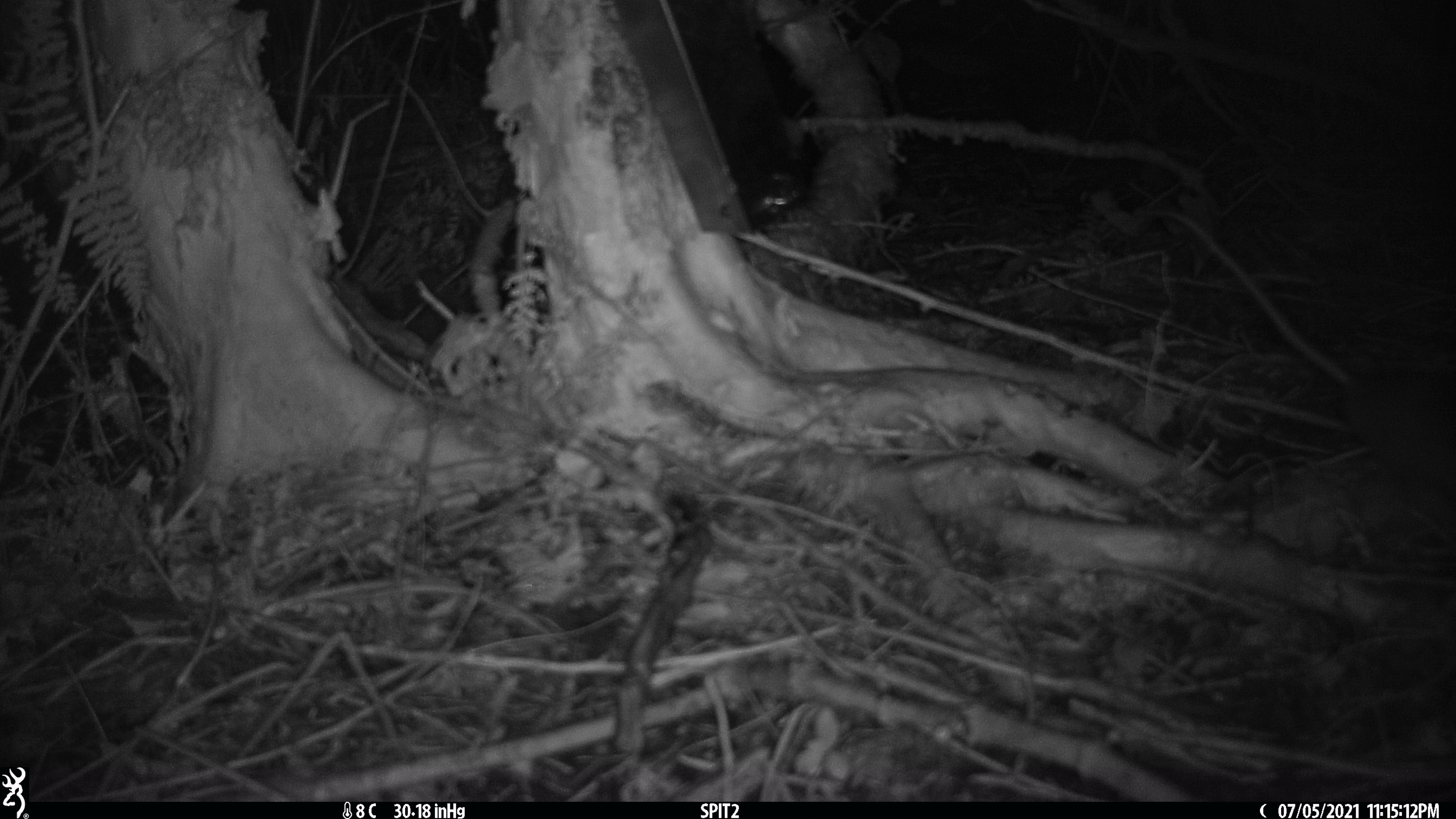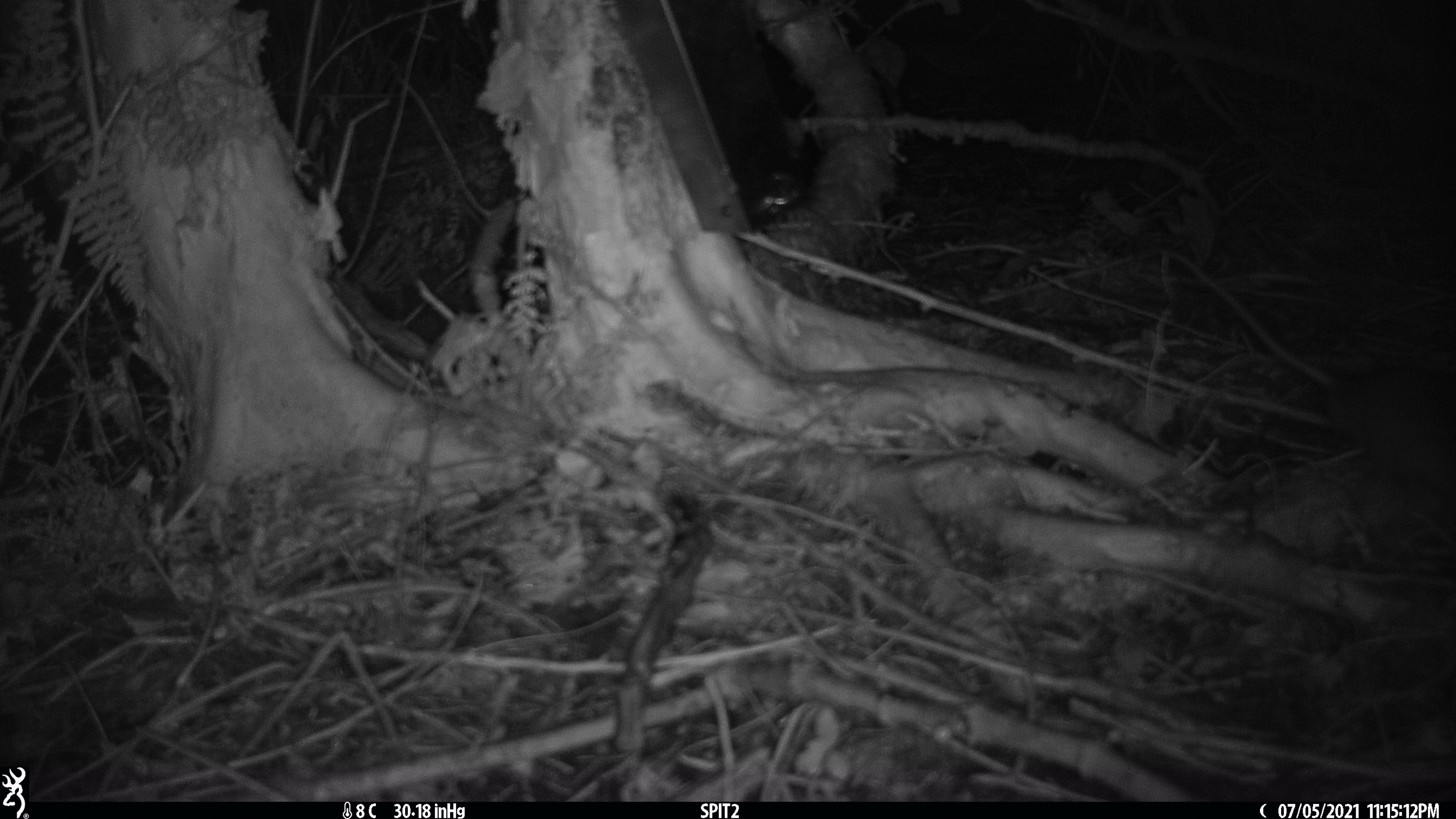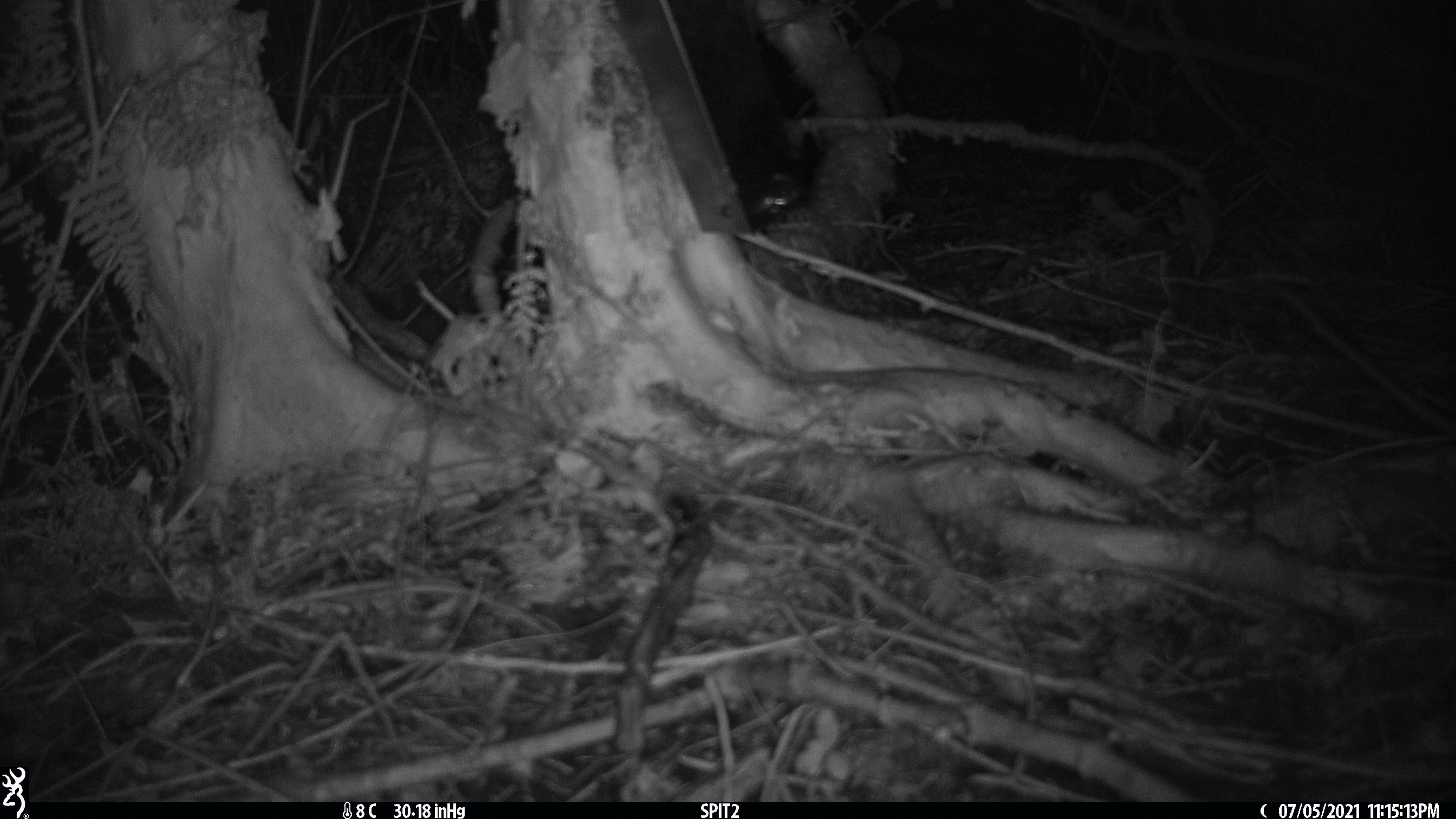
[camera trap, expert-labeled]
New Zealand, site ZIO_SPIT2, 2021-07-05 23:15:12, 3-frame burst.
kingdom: Animalia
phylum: Chordata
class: Mammalia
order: Rodentia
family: Muridae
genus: Rattus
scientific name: Rattus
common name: rat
Rat (Rattus).